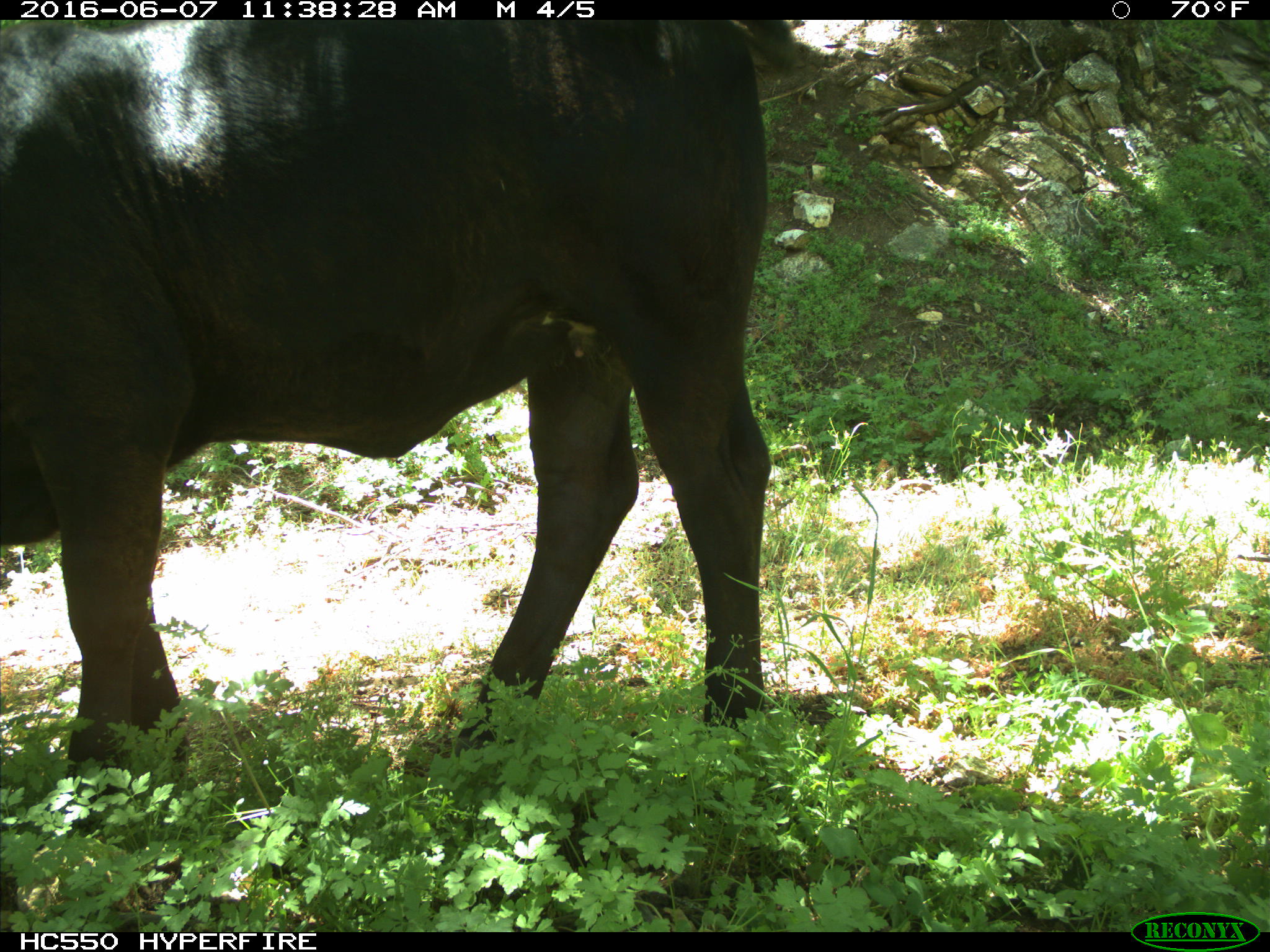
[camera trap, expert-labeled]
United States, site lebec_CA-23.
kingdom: Animalia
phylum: Chordata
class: Mammalia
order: Artiodactyla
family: Bovidae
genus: Bos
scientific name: Bos taurus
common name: domestic cow